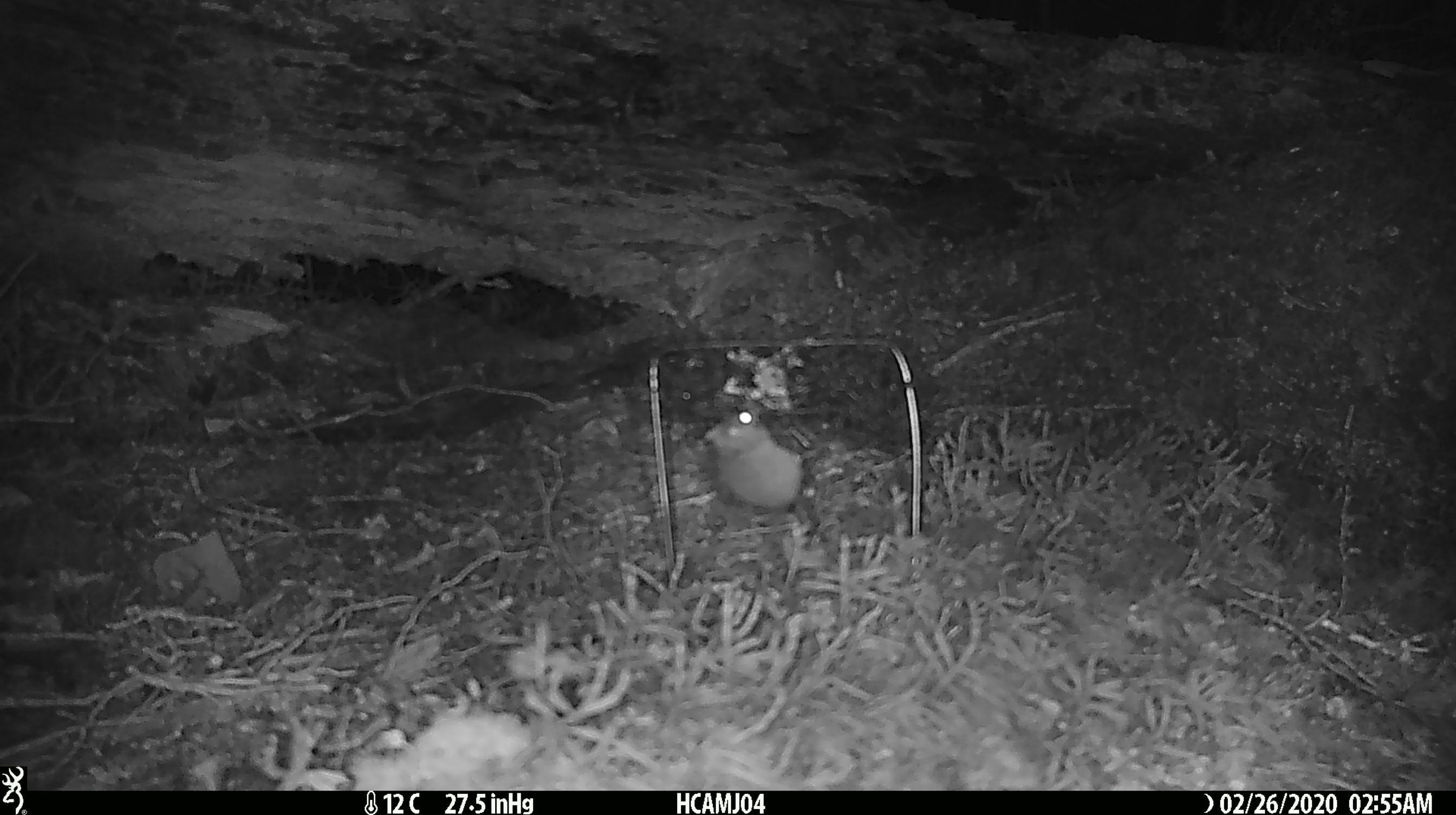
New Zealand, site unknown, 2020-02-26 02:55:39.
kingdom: Animalia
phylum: Chordata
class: Mammalia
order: Rodentia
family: Muridae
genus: Mus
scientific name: Mus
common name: mouse